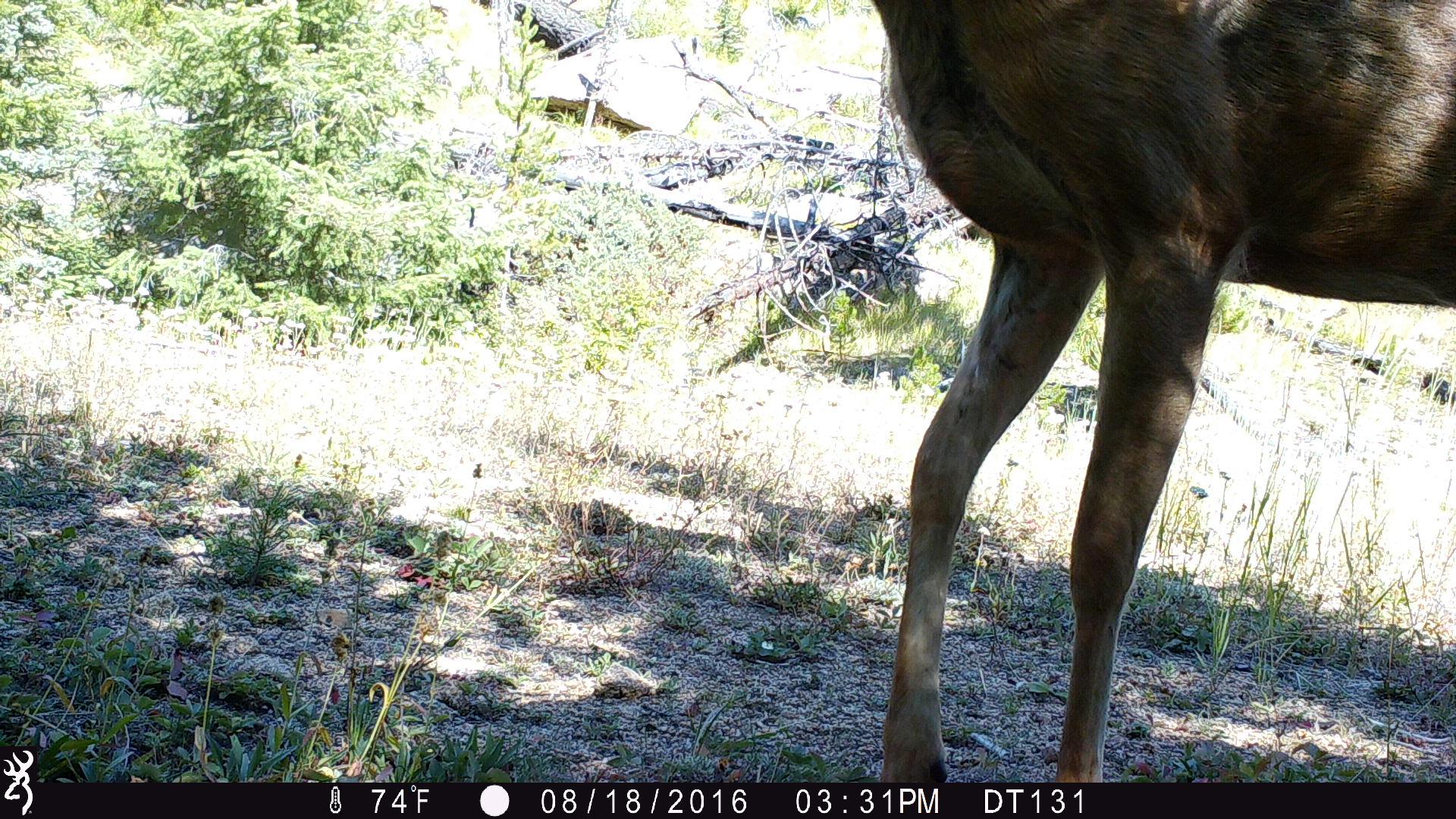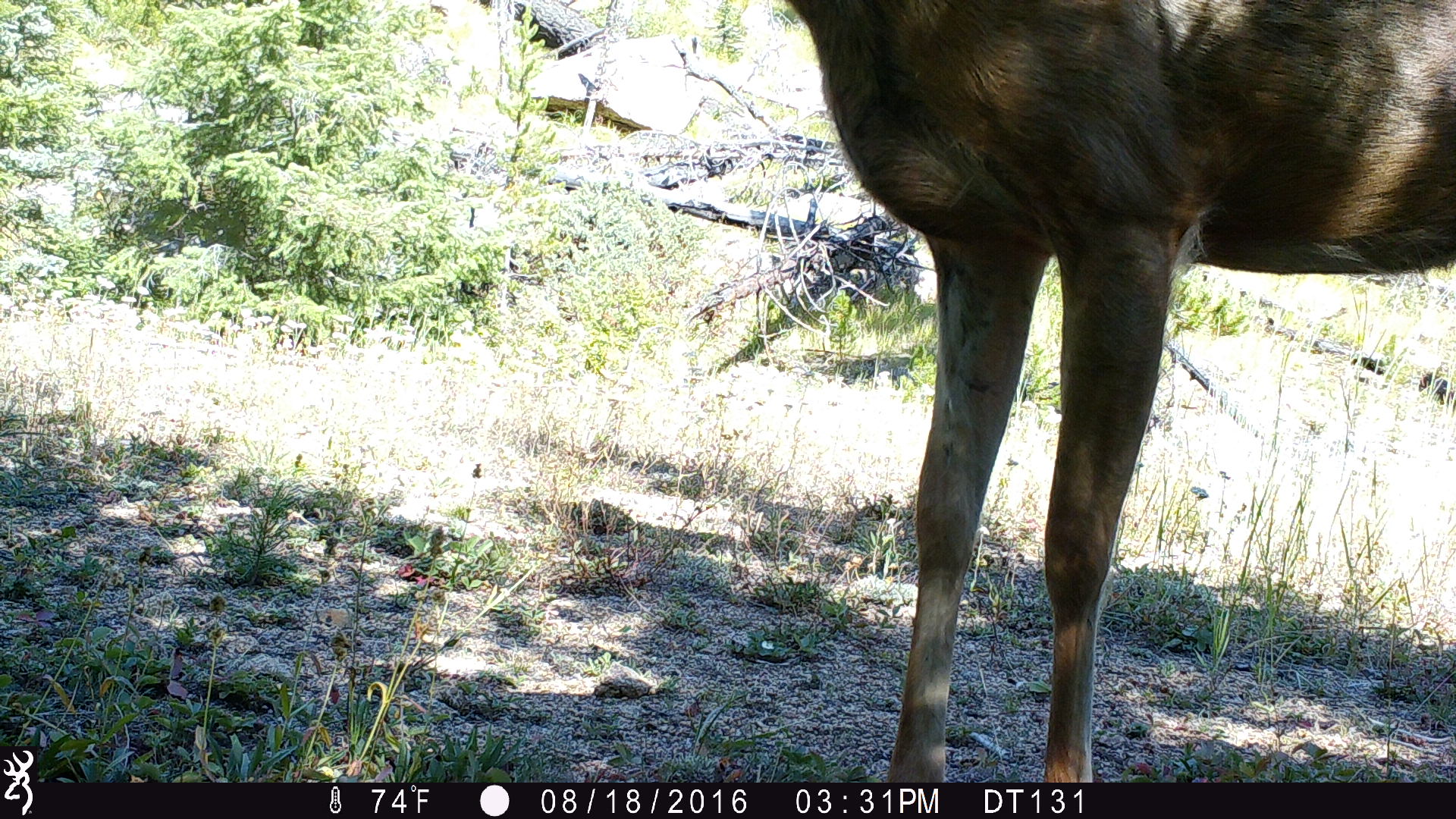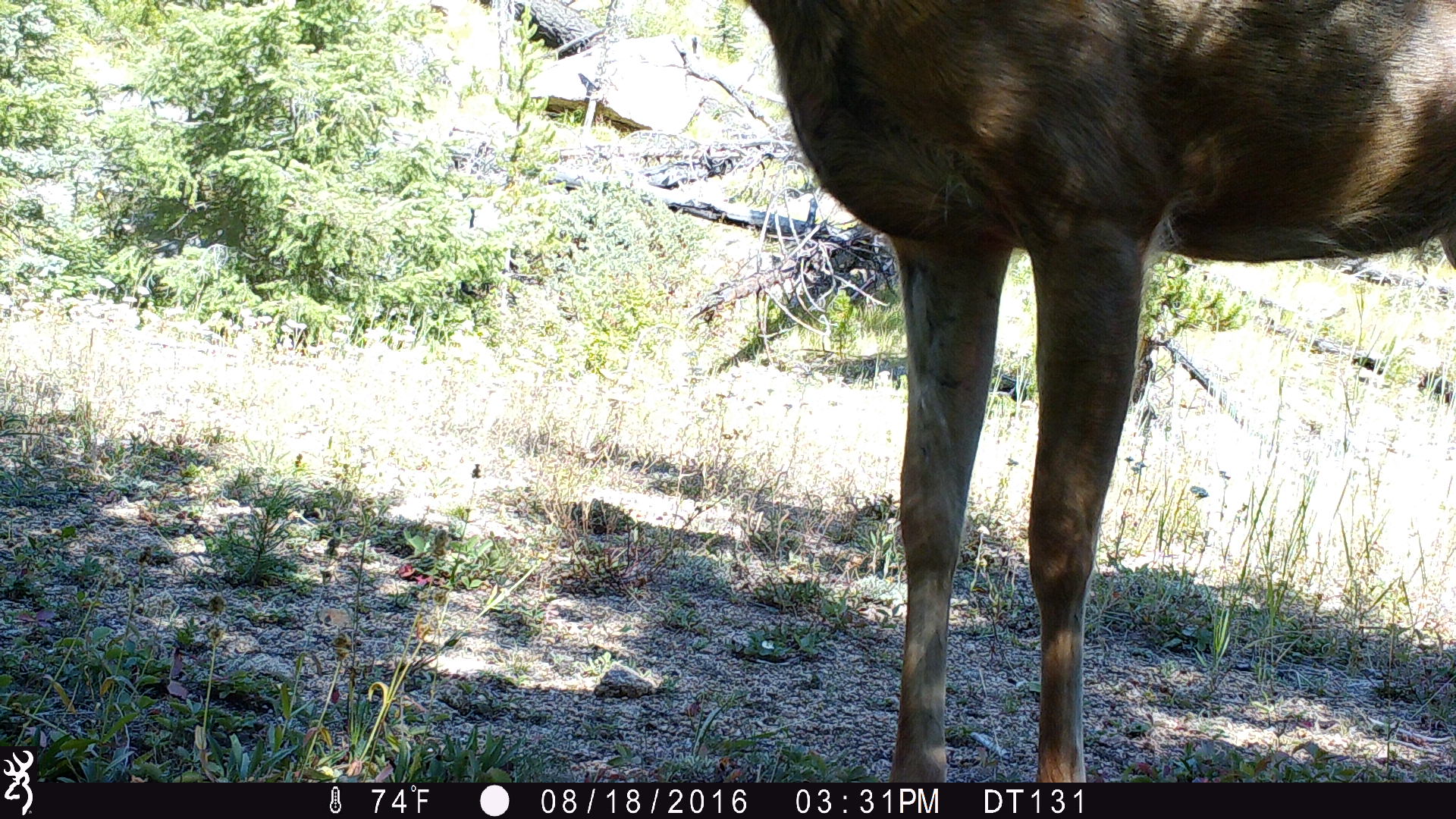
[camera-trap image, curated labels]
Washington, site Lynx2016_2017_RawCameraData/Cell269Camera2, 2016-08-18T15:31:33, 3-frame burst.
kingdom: Animalia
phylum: Chordata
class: Mammalia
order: Artiodactyla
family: Cervidae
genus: Odocoileus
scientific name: Odocoileus hemionus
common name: mule deer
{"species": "Odocoileus hemionus (mule deer)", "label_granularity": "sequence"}